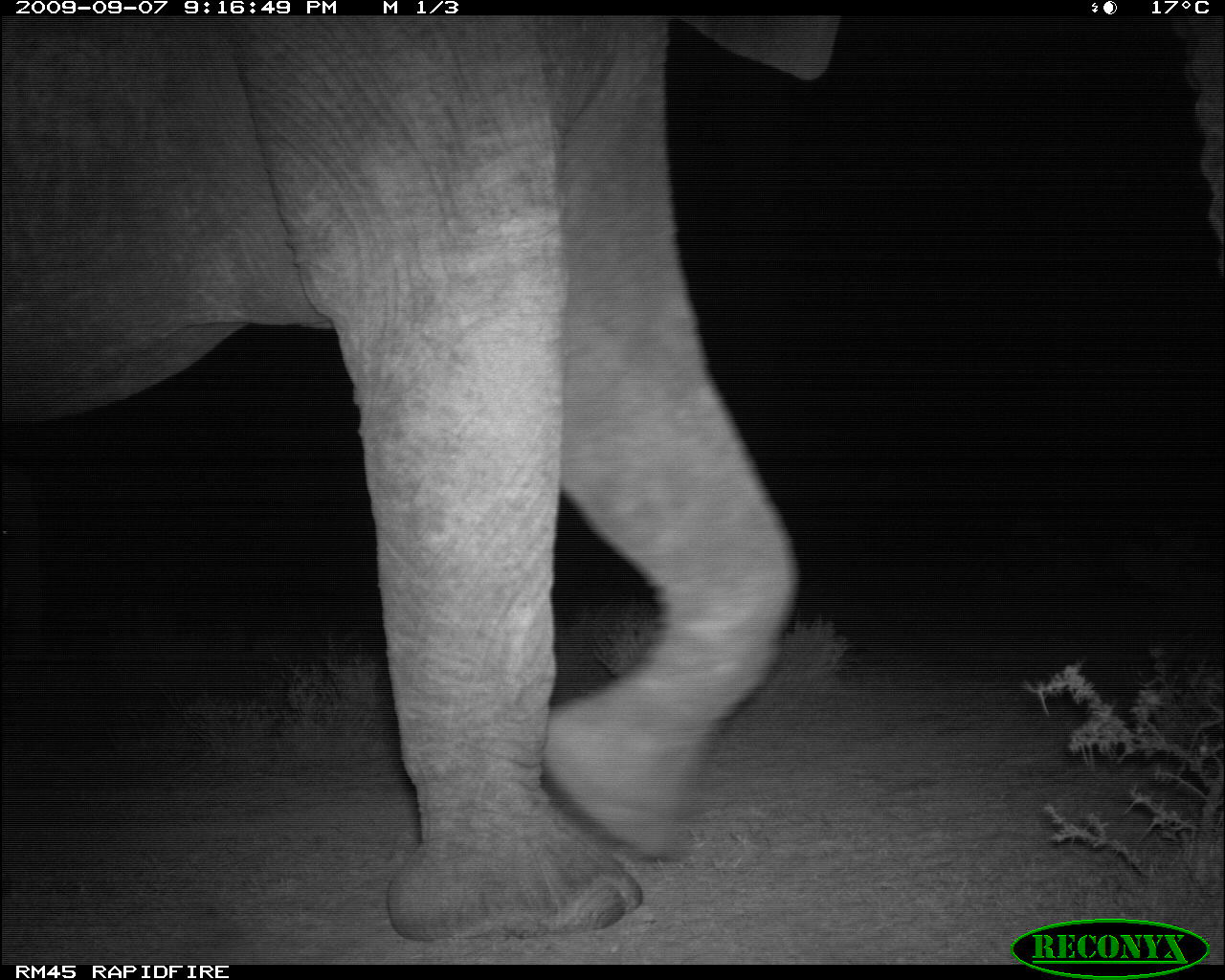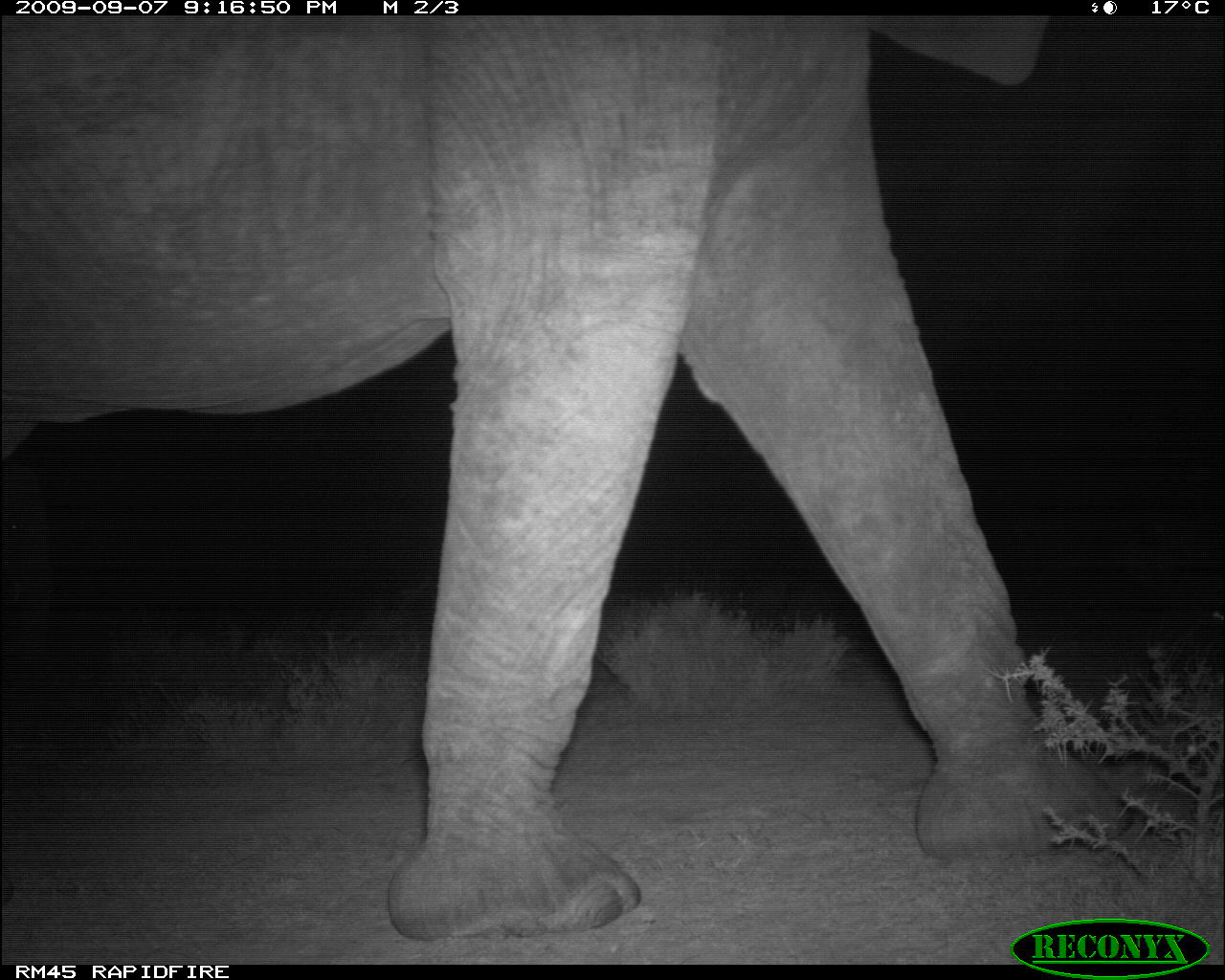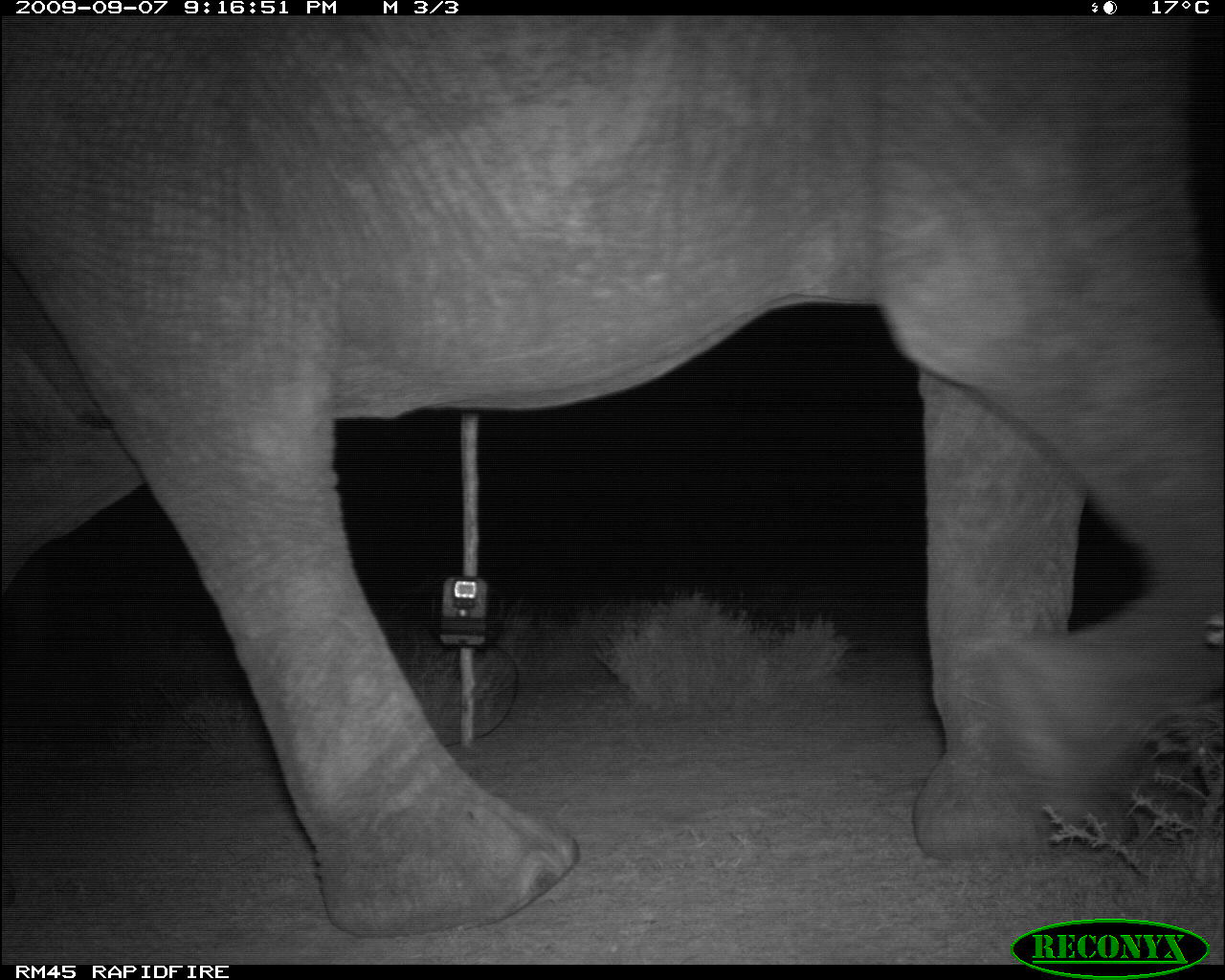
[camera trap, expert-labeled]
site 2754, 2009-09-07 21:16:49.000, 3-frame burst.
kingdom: Animalia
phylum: Chordata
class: Mammalia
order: Proboscidea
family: Elephantidae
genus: Loxodonta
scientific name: Loxodonta africana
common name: african bush elephant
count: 1